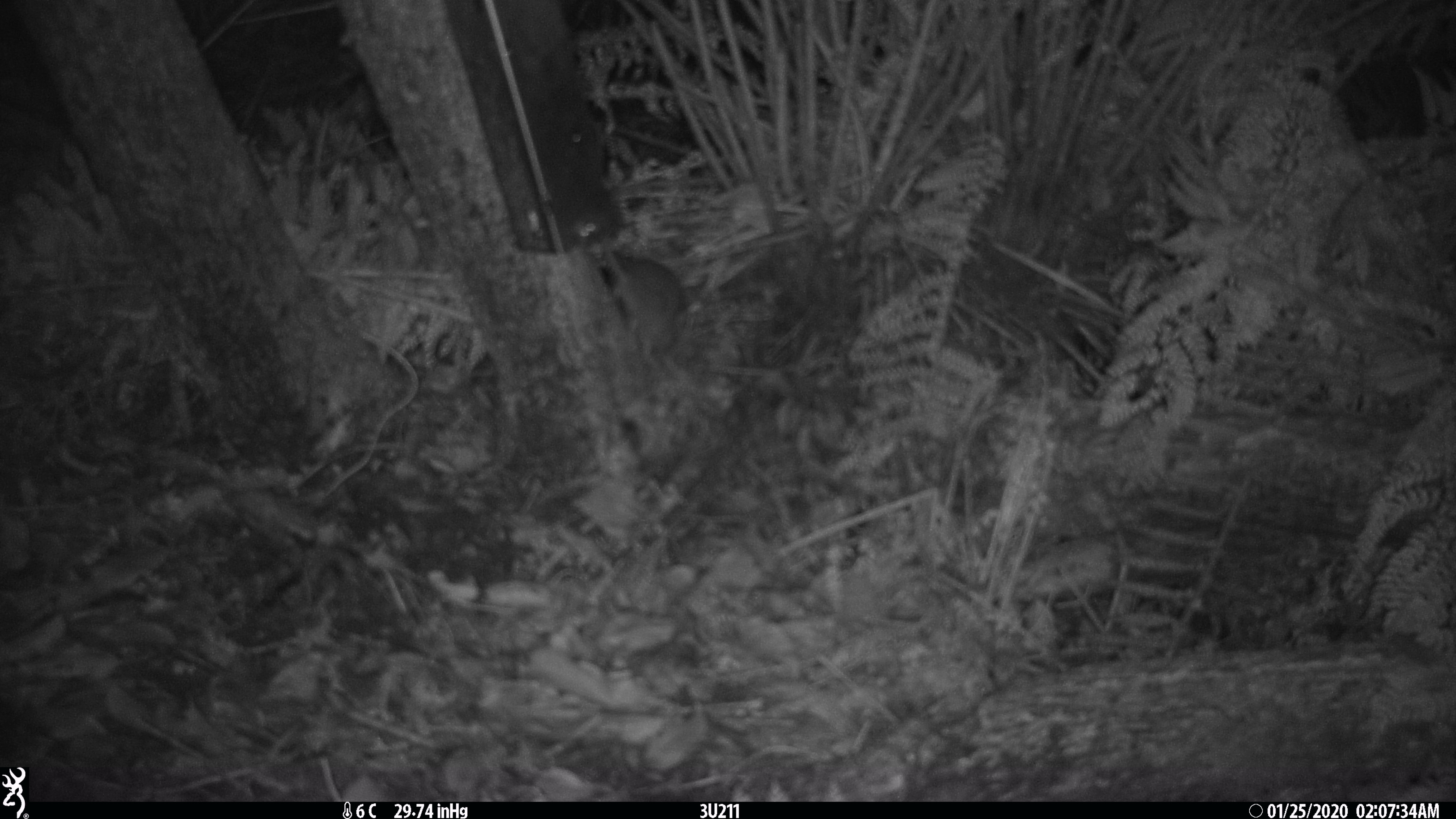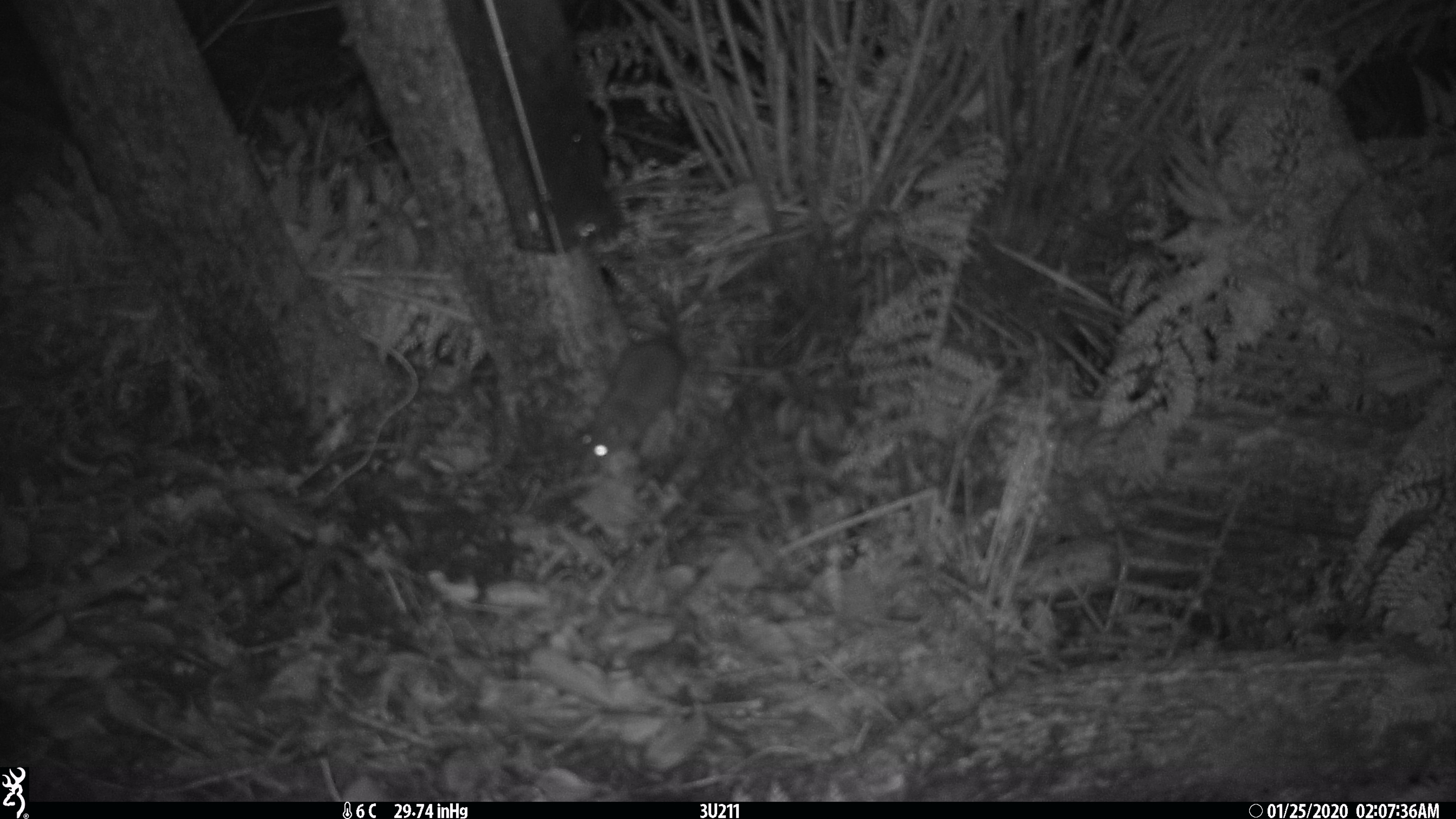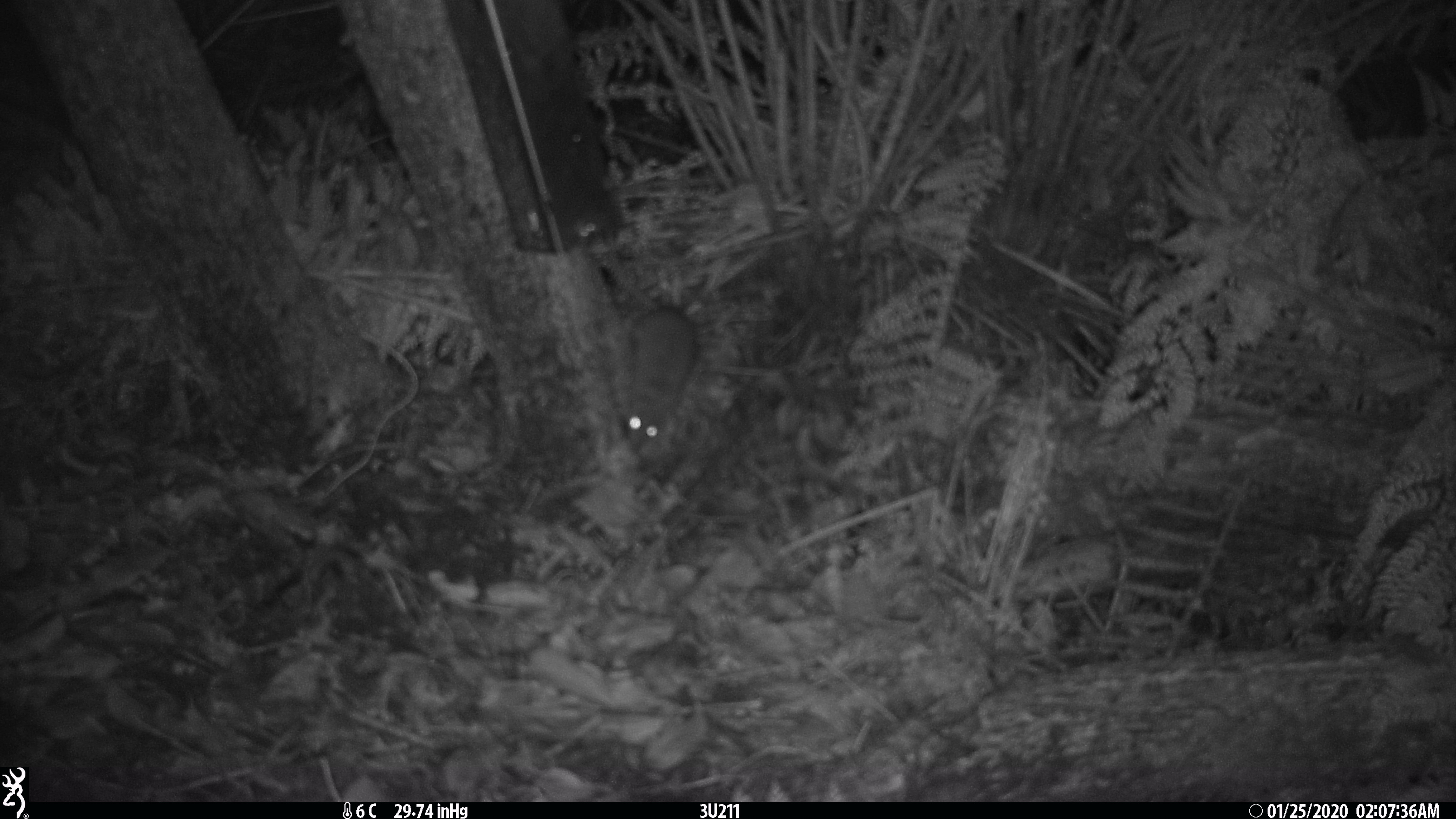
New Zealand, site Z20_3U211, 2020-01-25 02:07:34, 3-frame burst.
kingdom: Animalia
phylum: Chordata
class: Mammalia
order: Rodentia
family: Muridae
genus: Rattus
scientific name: Rattus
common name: rat